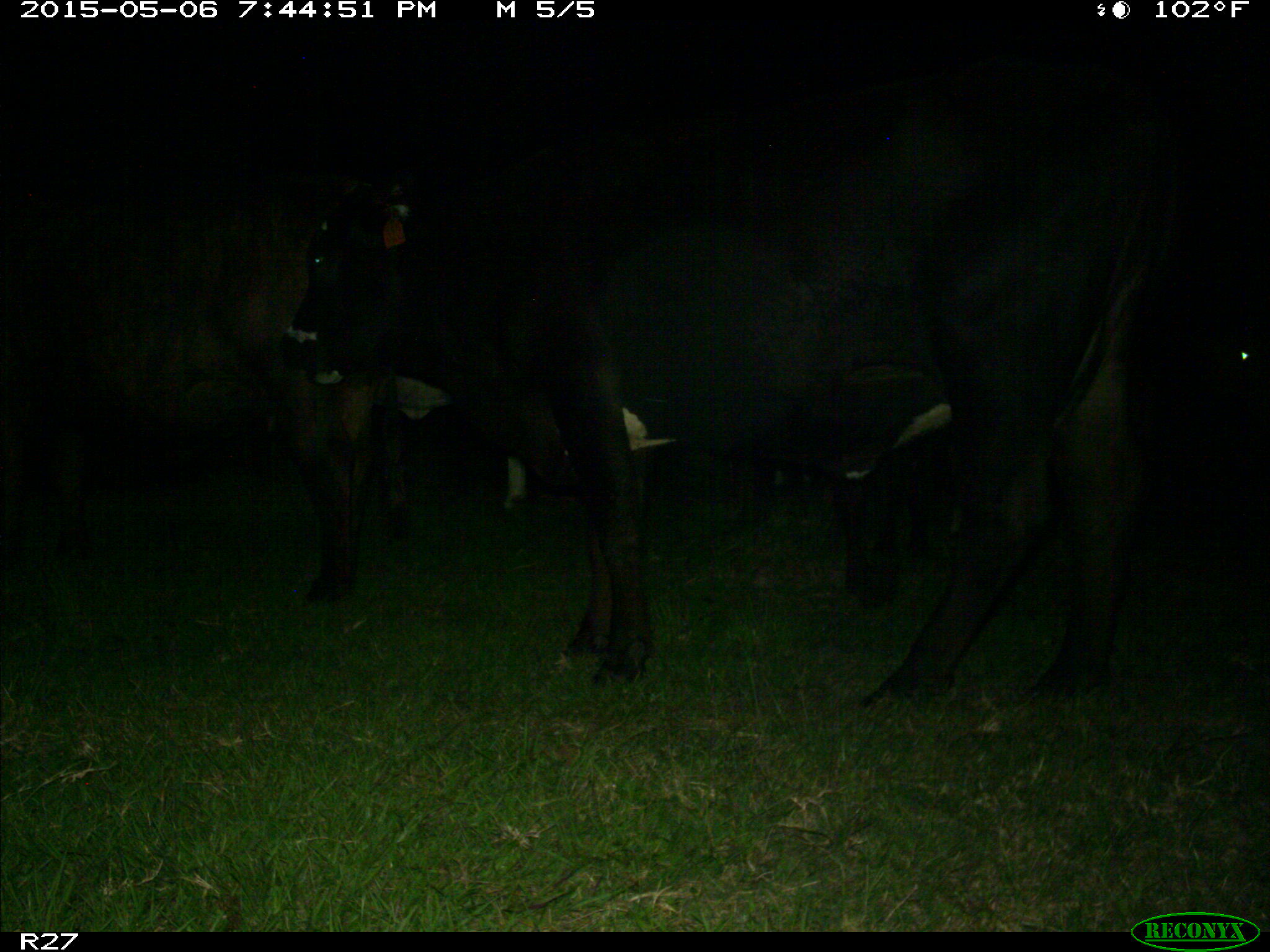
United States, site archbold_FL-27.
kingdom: Animalia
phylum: Chordata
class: Mammalia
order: Artiodactyla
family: Bovidae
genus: Bos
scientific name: Bos taurus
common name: domestic cow